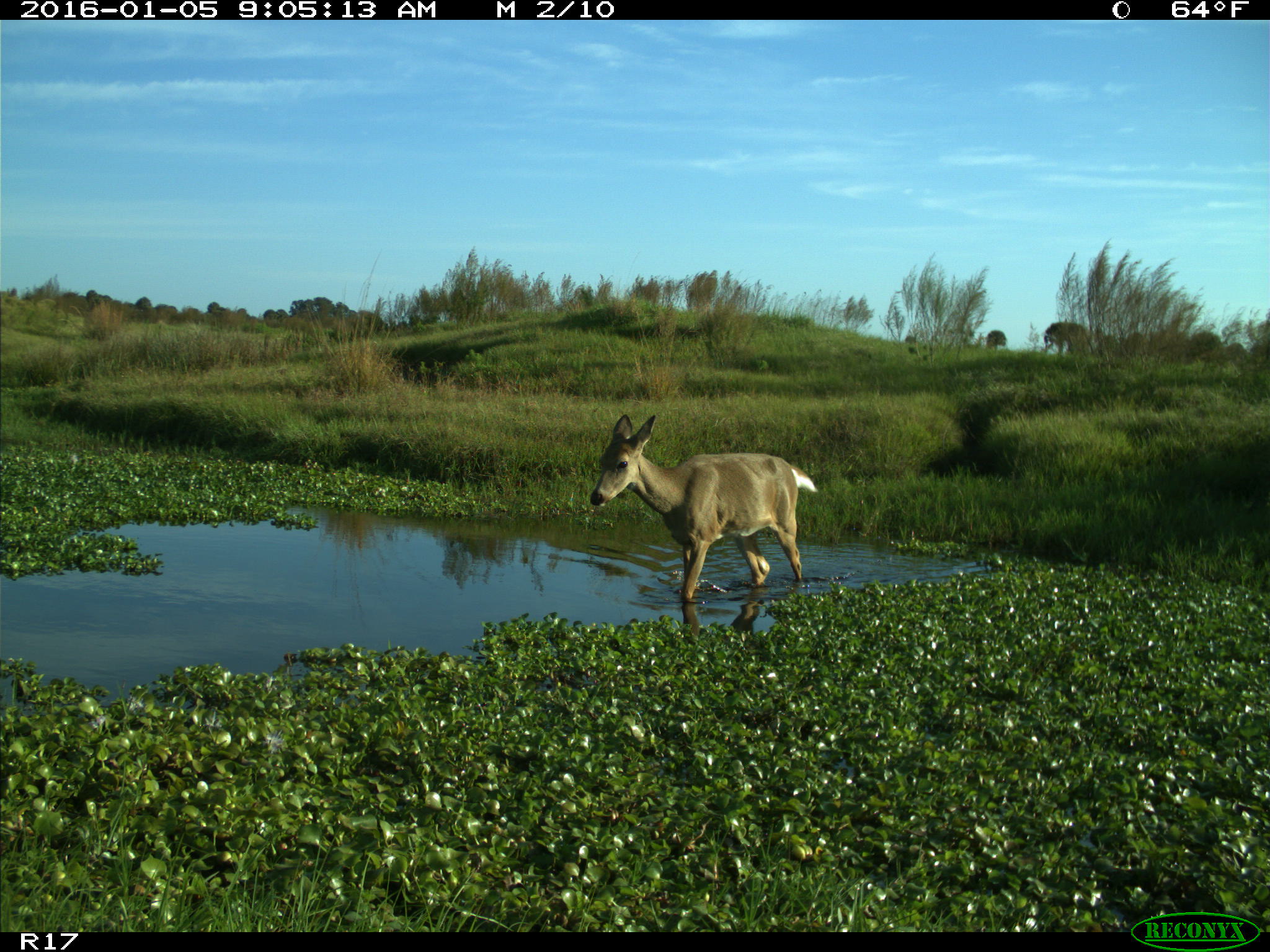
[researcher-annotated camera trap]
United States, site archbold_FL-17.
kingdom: Animalia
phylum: Chordata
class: Mammalia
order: Artiodactyla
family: Cervidae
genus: Odocoileus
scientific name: Odocoileus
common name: deer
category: unidentified deer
Unidentified deer (deer) (Odocoileus).